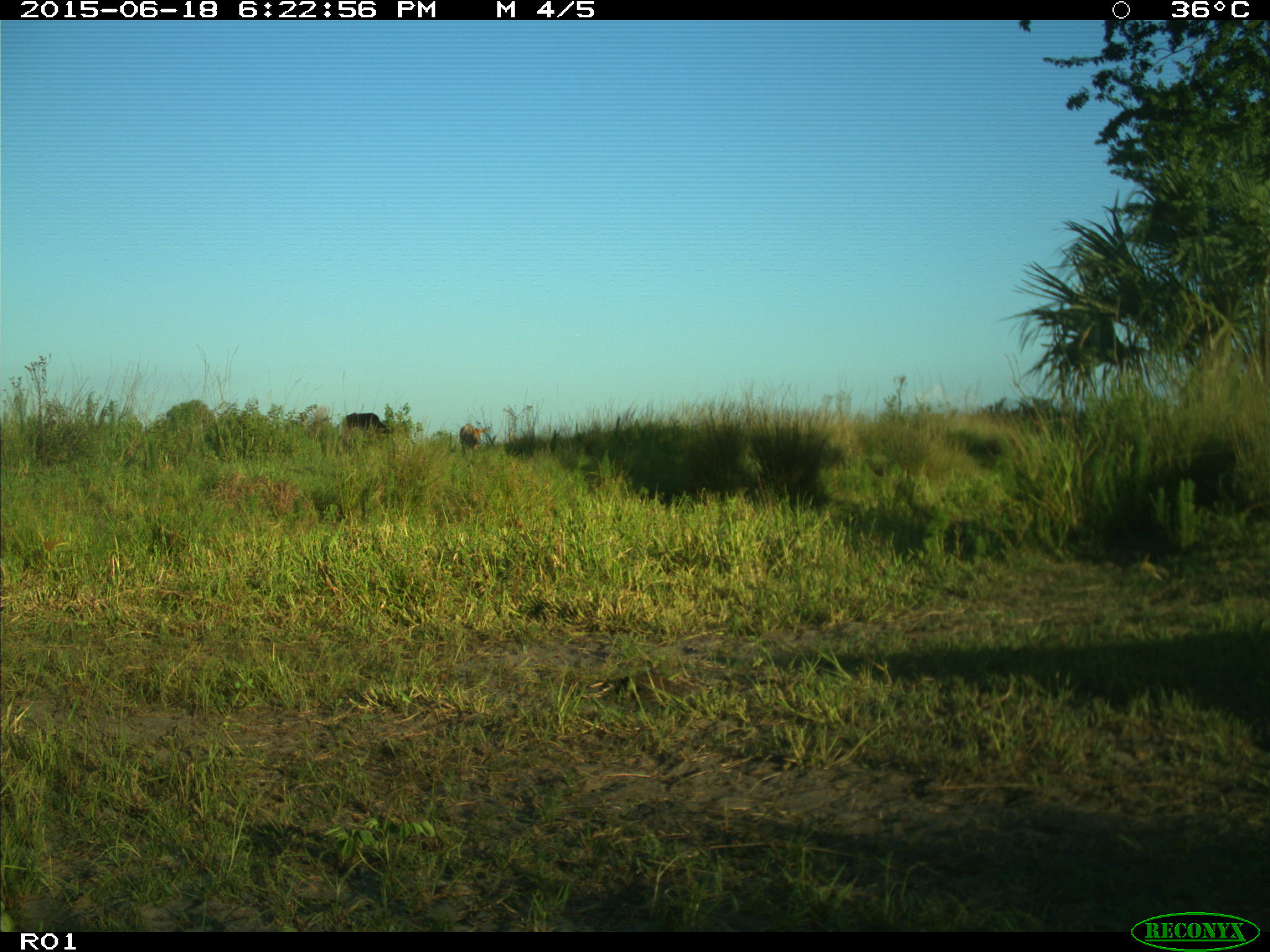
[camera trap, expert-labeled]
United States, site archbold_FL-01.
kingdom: Animalia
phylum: Chordata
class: Mammalia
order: Artiodactyla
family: Bovidae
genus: Bos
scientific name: Bos taurus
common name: domestic cow